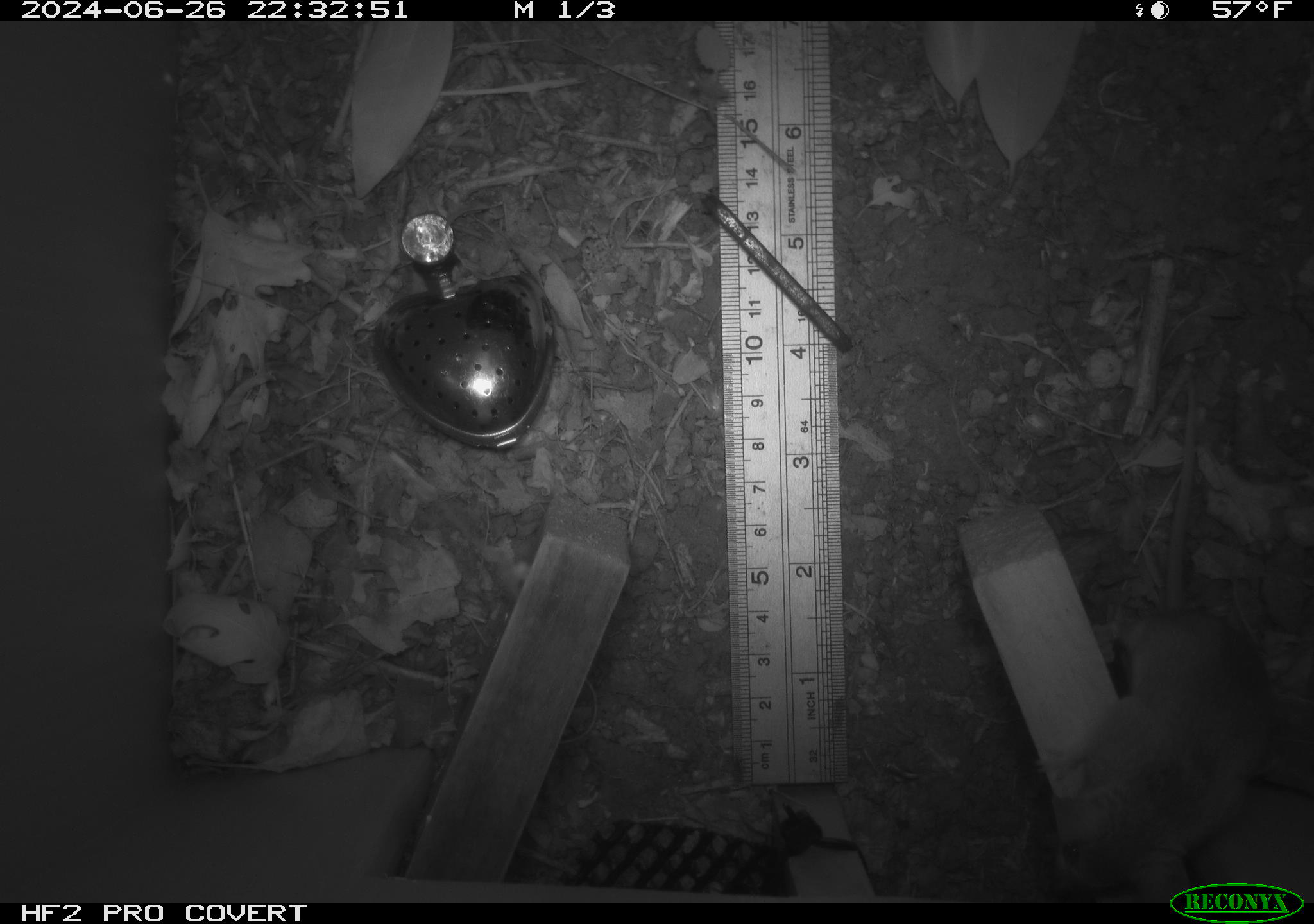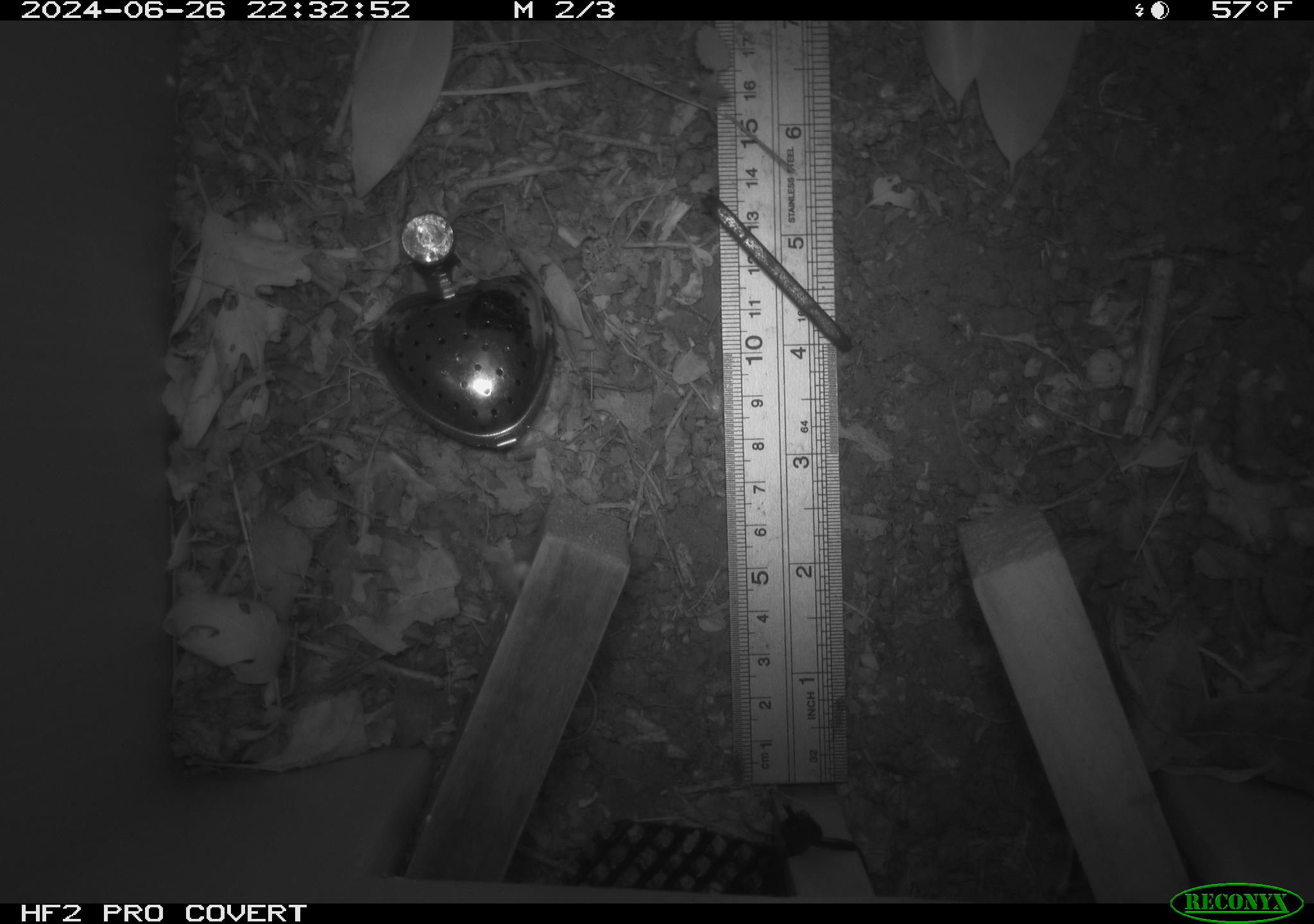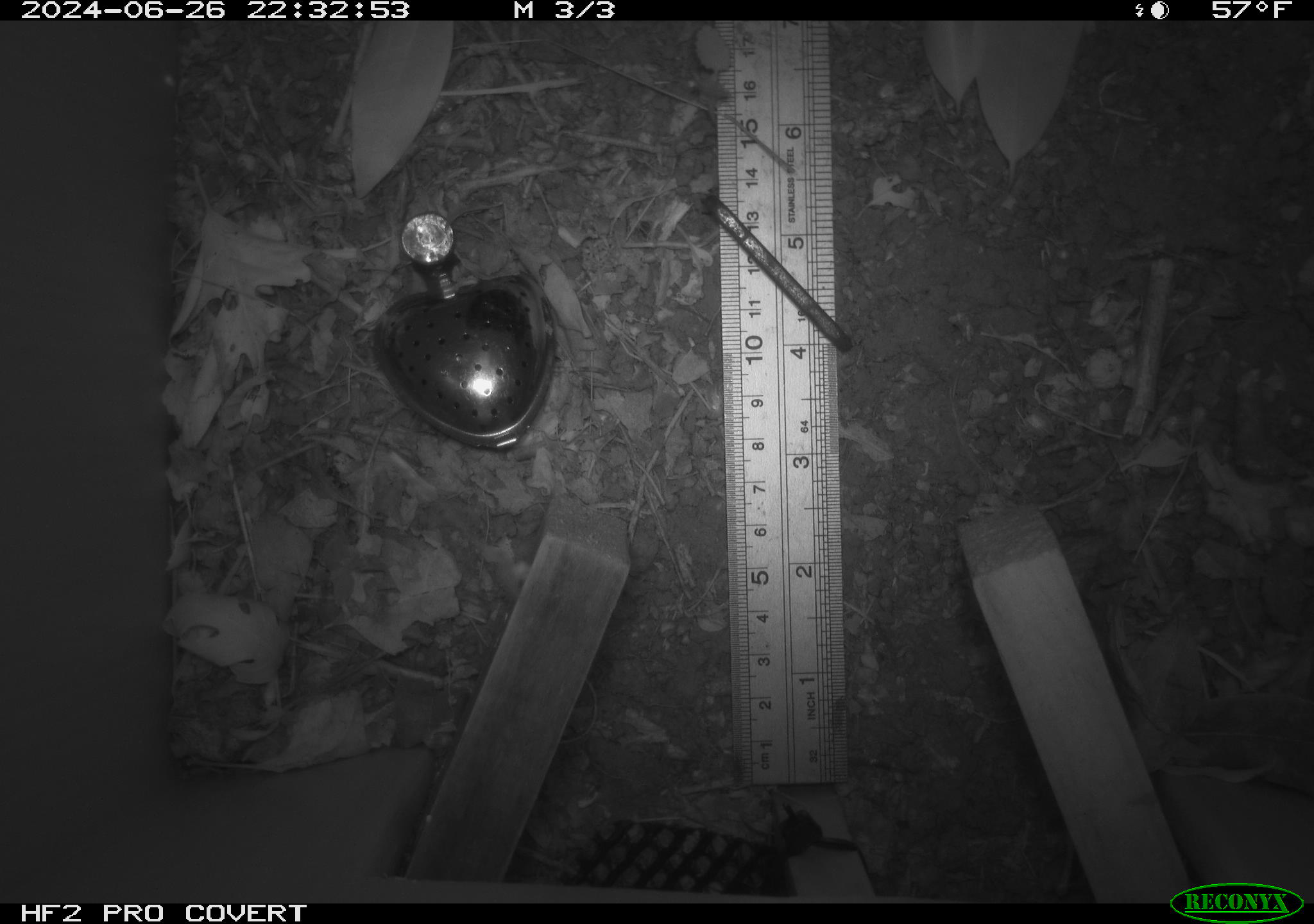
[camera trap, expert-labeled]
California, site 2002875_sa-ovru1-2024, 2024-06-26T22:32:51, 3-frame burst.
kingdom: Animalia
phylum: Chordata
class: Mammalia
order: Rodentia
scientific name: Rodentia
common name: rodent